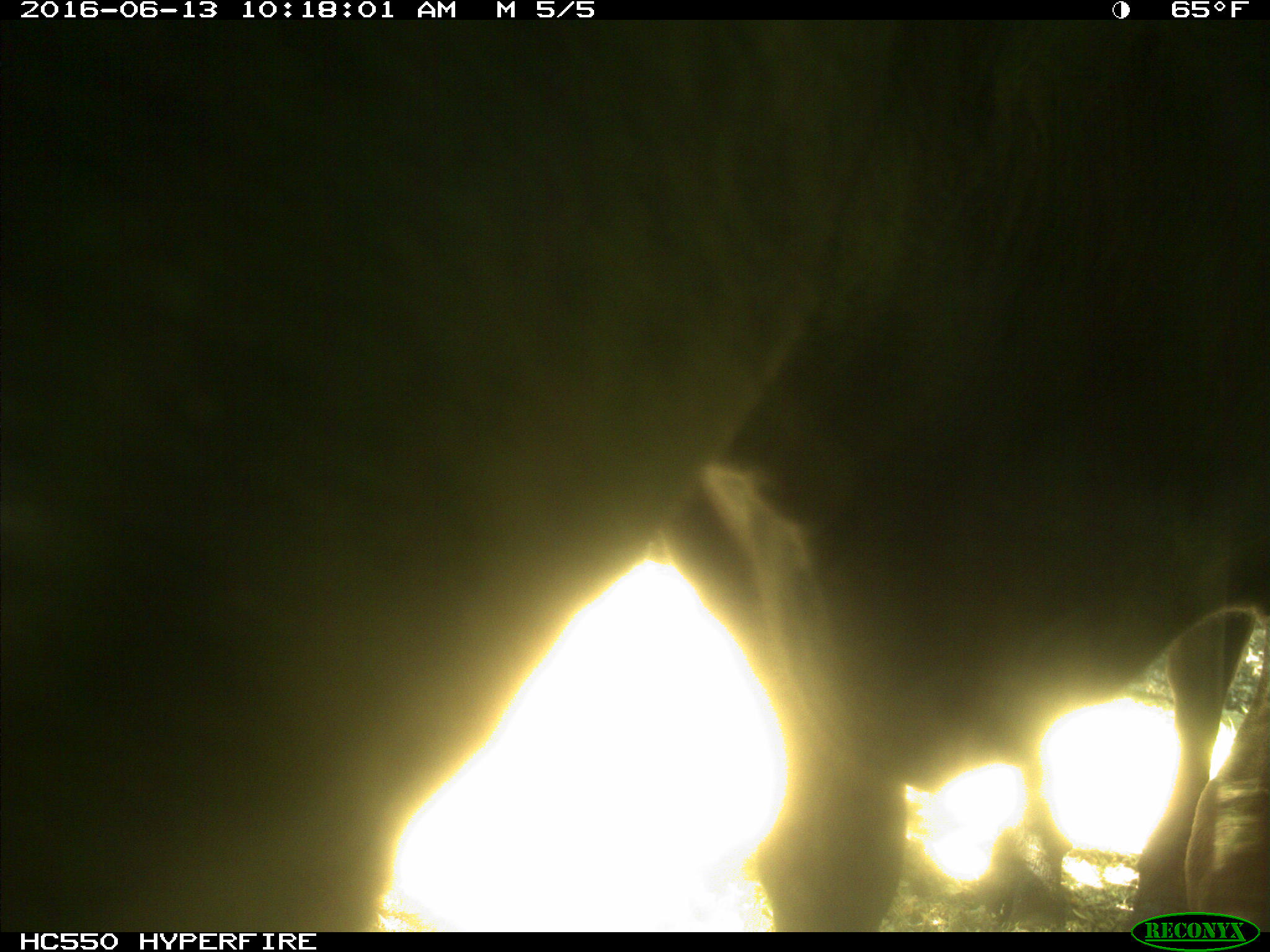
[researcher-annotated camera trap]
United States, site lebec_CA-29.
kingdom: Animalia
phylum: Chordata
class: Mammalia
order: Artiodactyla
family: Bovidae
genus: Bos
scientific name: Bos taurus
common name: domestic cow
Bos taurus (domestic cow).